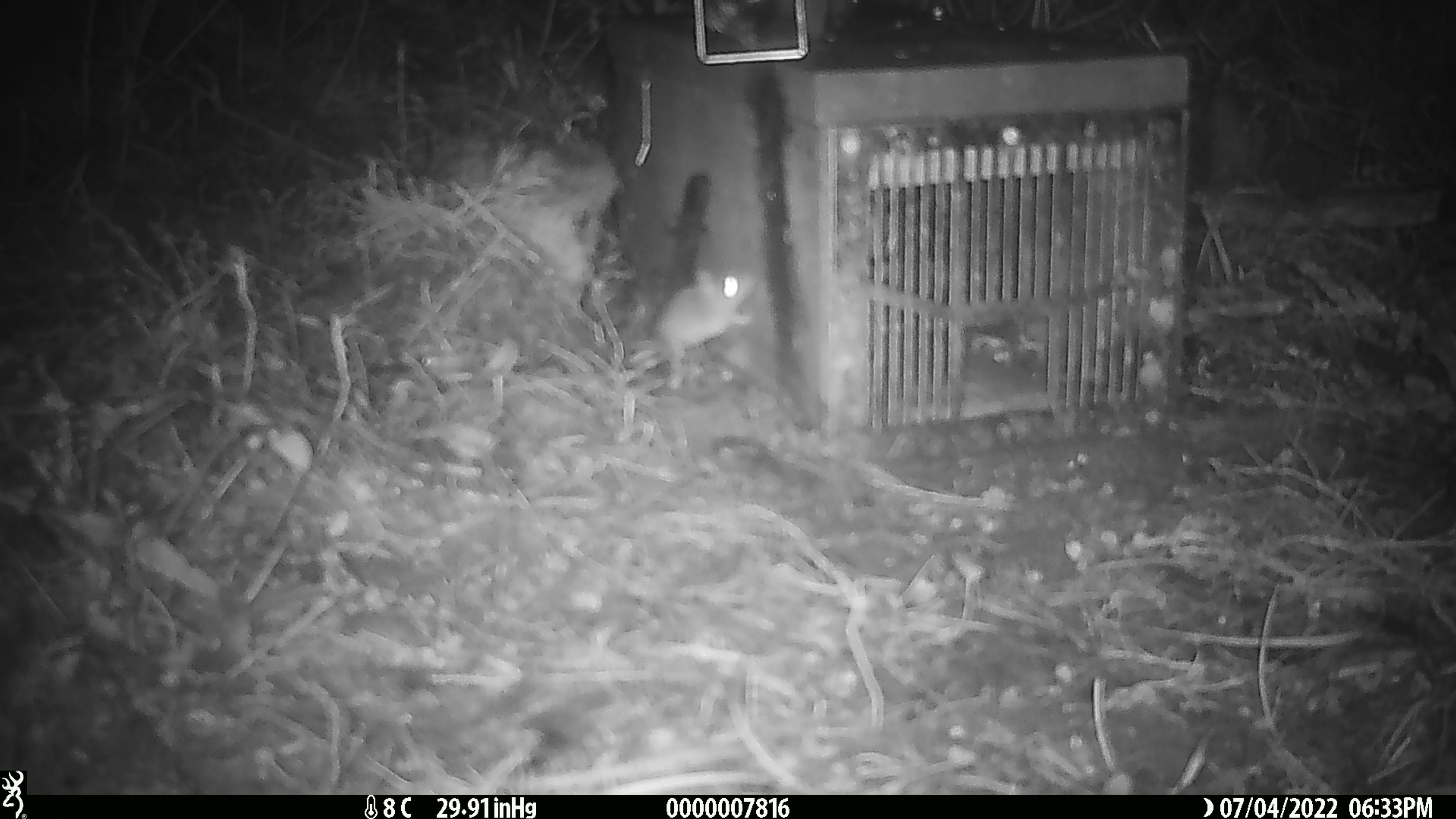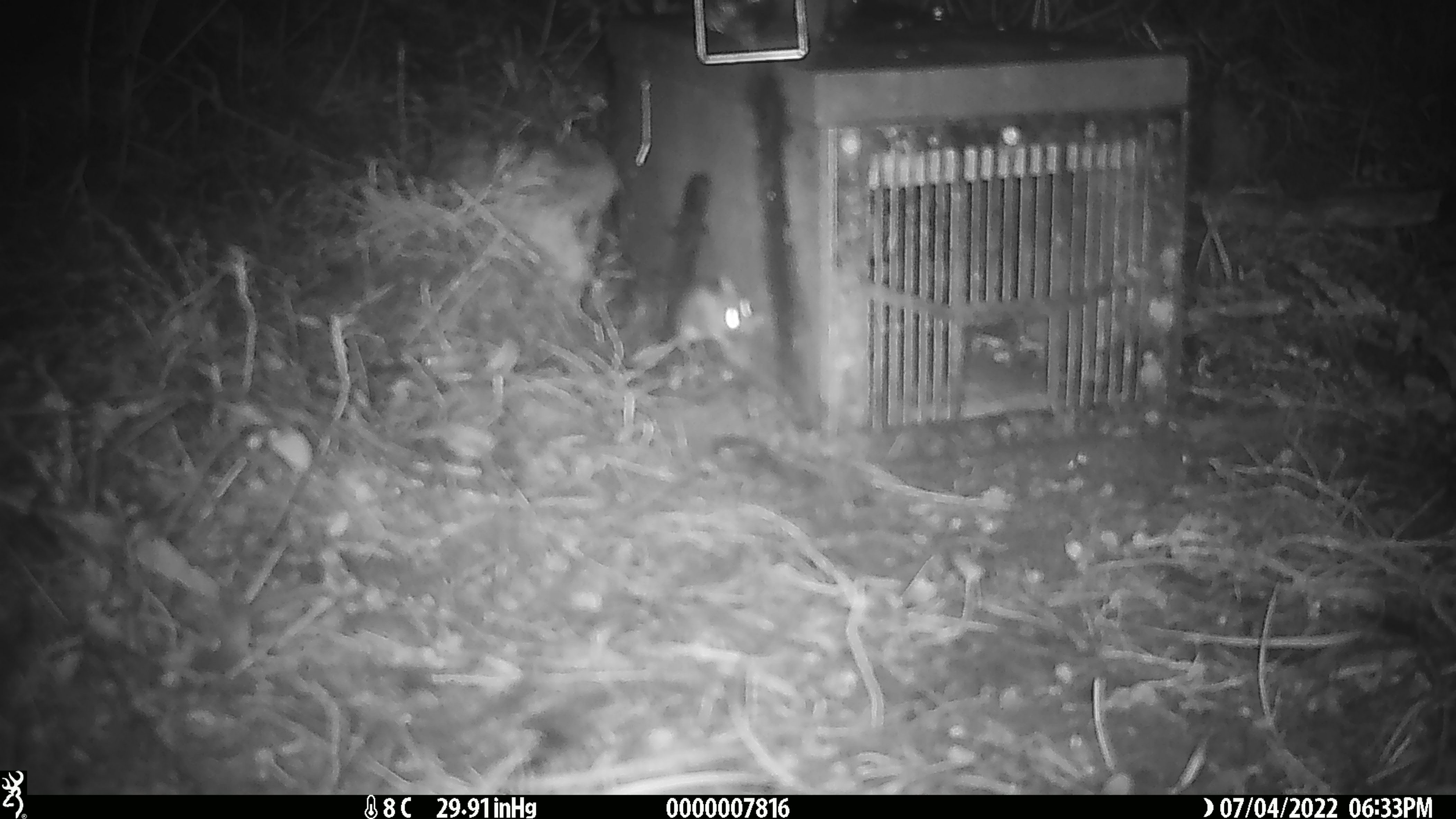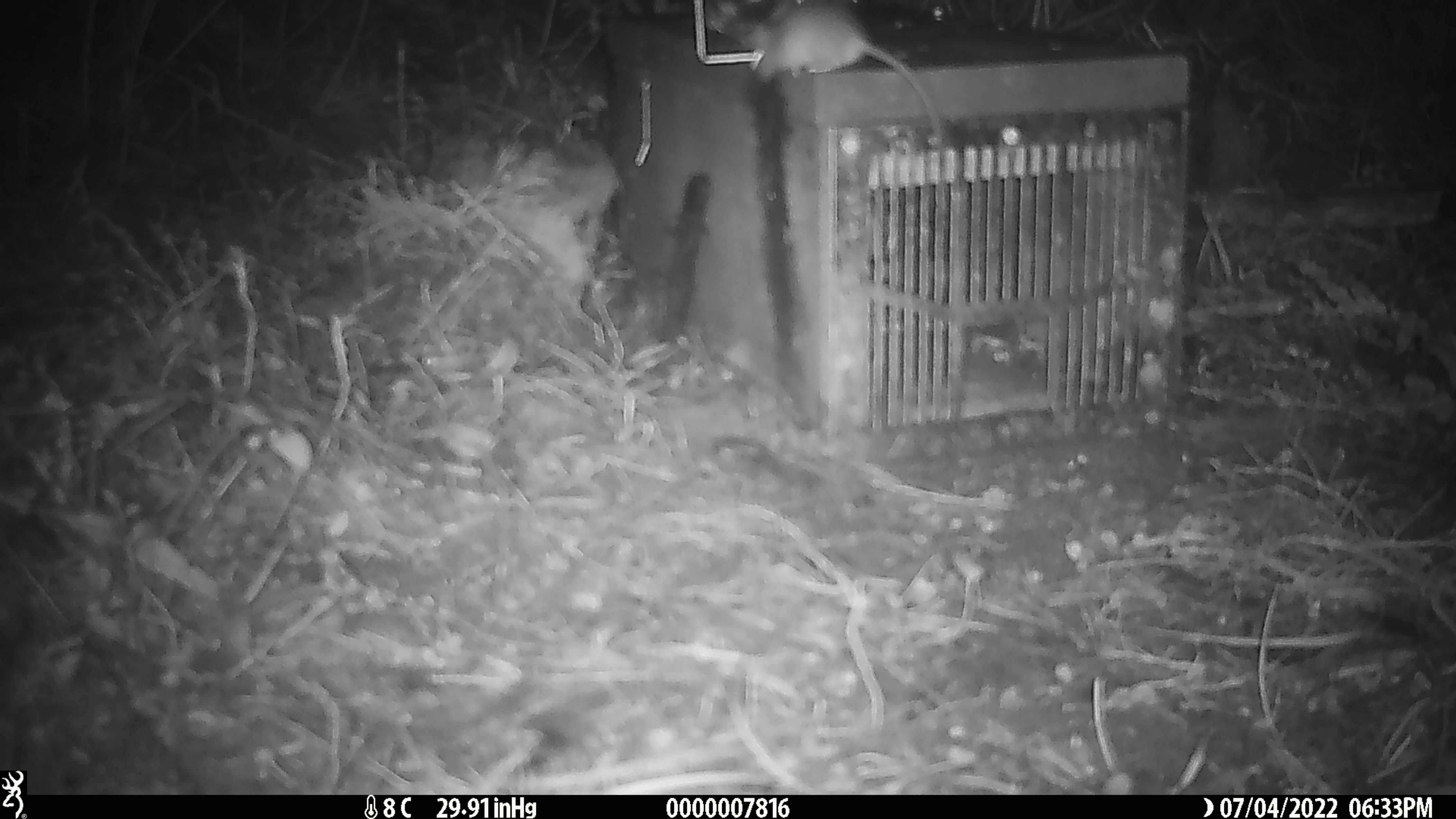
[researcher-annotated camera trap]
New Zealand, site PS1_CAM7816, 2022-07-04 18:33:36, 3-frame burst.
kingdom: Animalia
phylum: Chordata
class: Mammalia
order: Rodentia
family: Muridae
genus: Mus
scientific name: Mus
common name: mouse